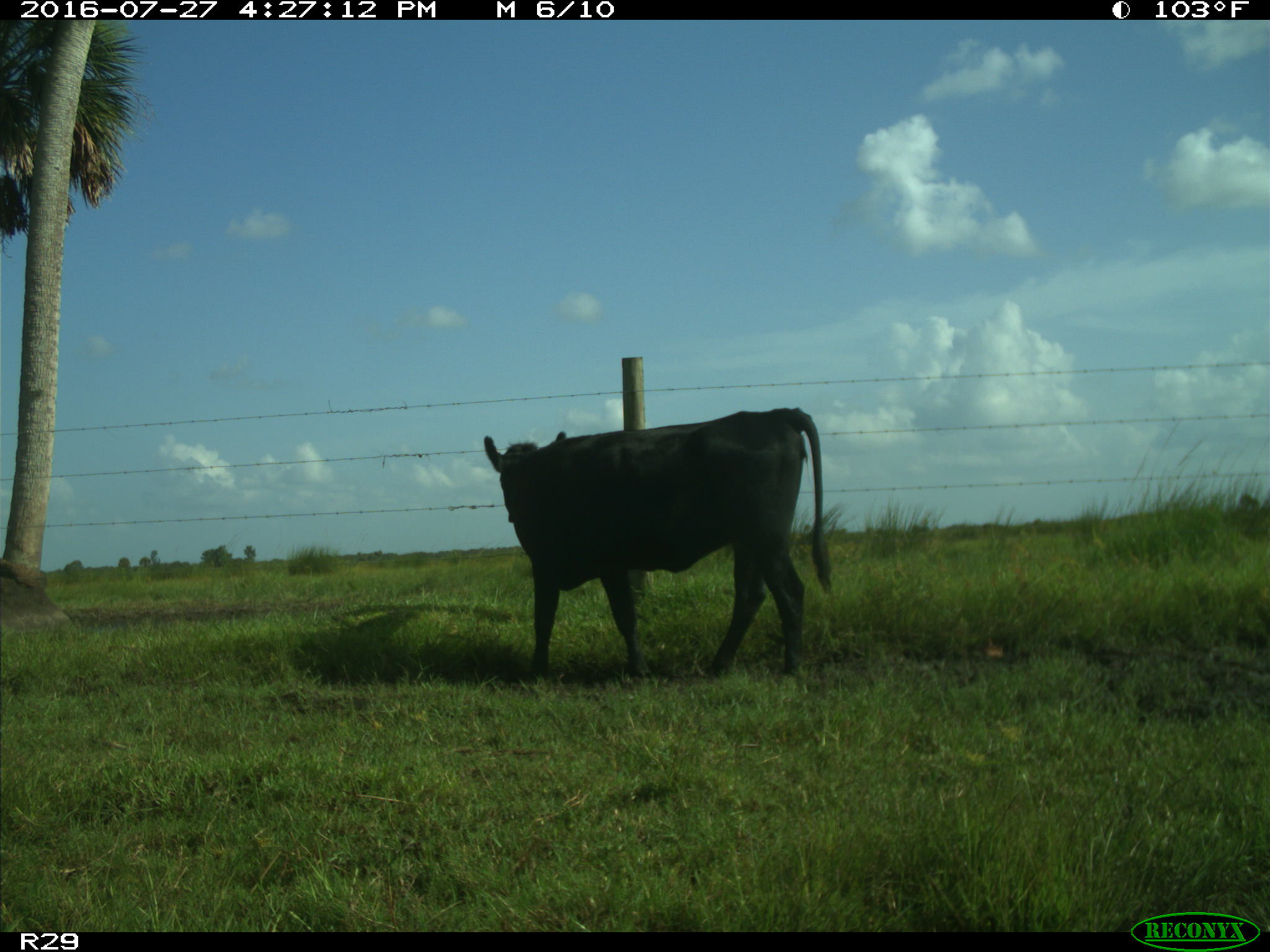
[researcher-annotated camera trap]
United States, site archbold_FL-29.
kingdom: Animalia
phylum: Chordata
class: Mammalia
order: Artiodactyla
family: Bovidae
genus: Bos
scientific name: Bos taurus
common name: domestic cow